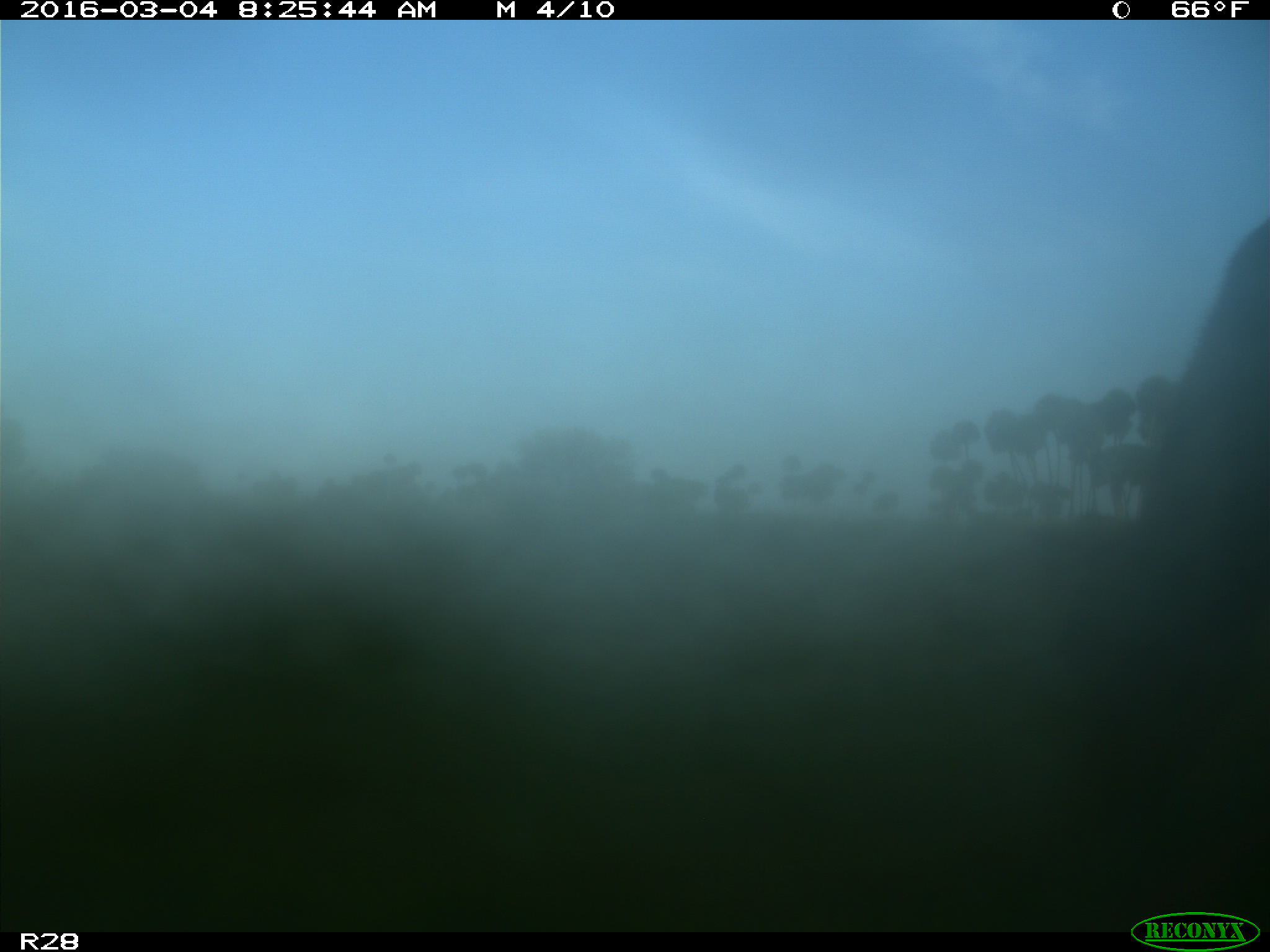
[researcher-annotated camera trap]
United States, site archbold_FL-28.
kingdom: Animalia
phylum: Chordata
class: Mammalia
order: Artiodactyla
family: Bovidae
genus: Bos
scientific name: Bos taurus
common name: domestic cow